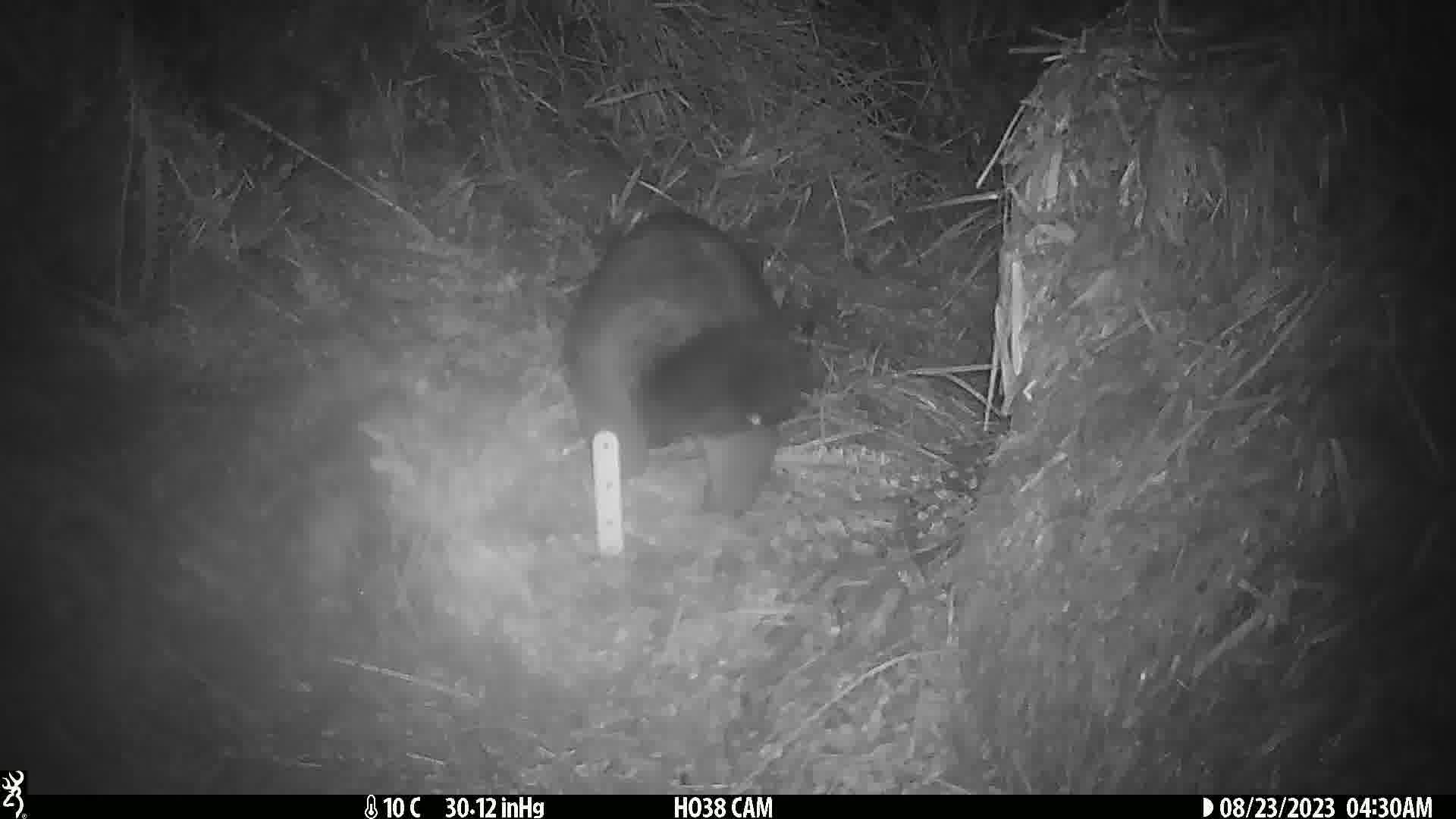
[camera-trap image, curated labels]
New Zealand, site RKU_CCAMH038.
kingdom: Animalia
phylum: Chordata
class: Mammalia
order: Diprotodontia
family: Phalangeridae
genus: Trichosurus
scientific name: Trichosurus vulpecula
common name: common brushtail possum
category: possum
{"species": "possum (common brushtail possum) (Trichosurus vulpecula)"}